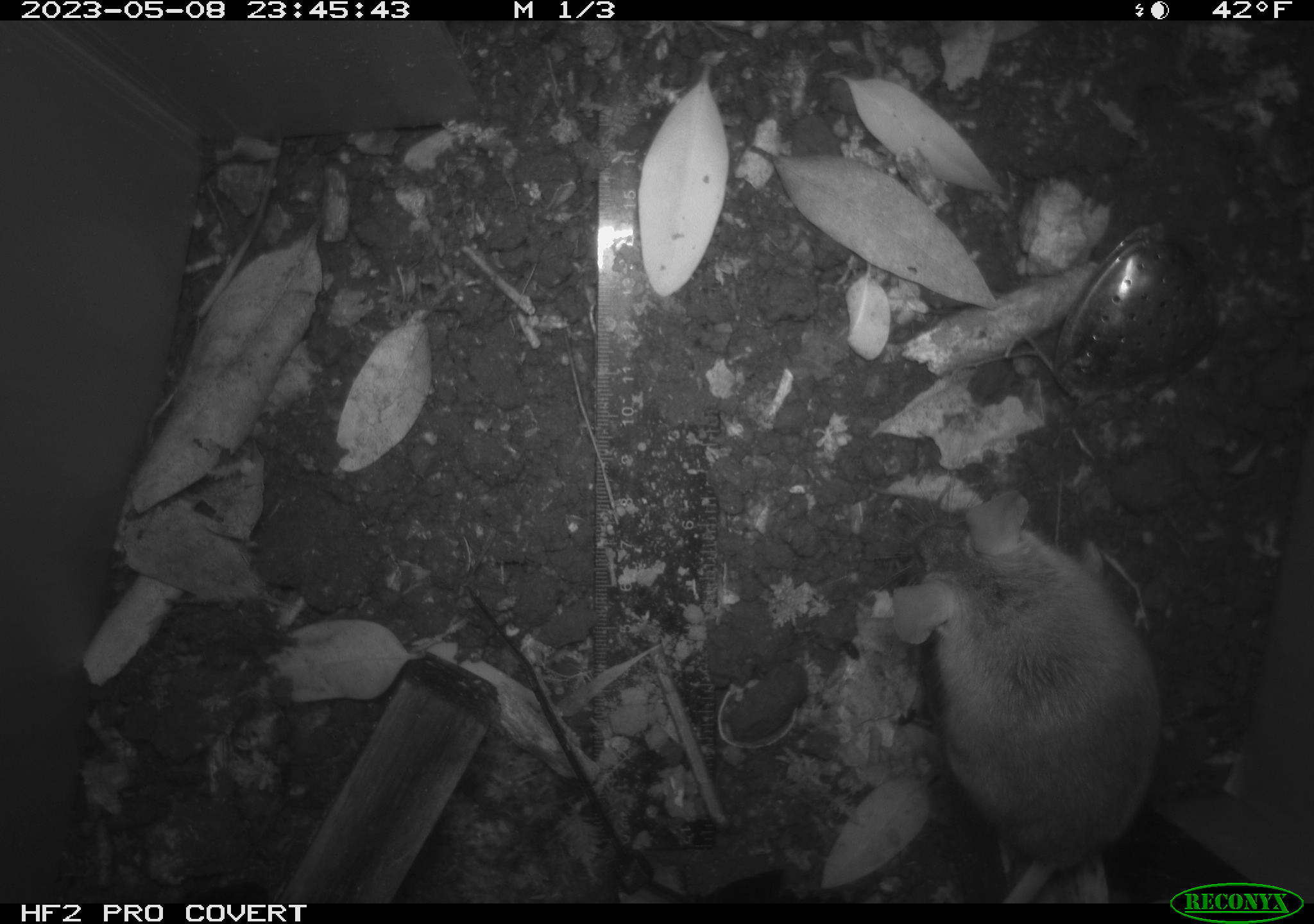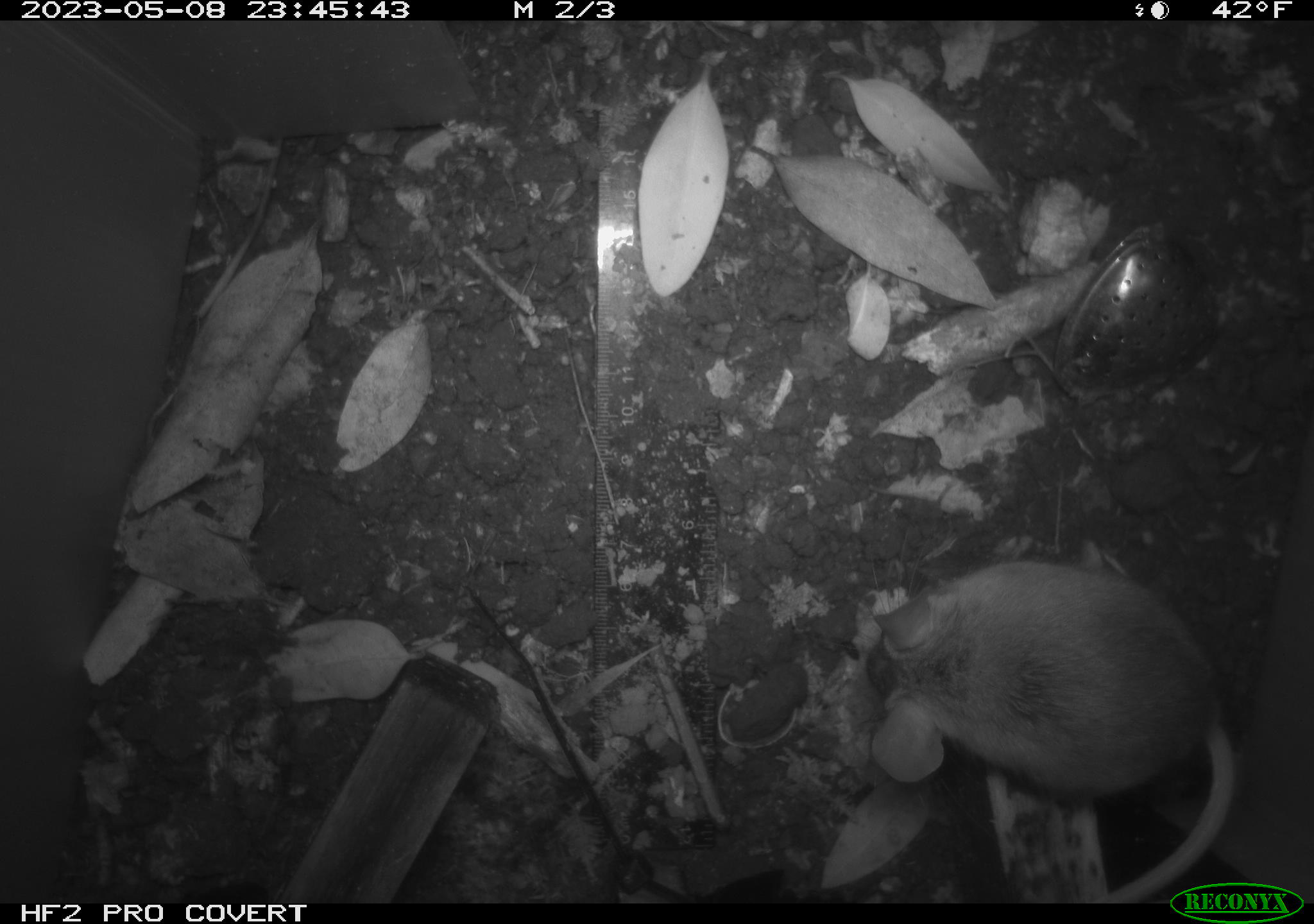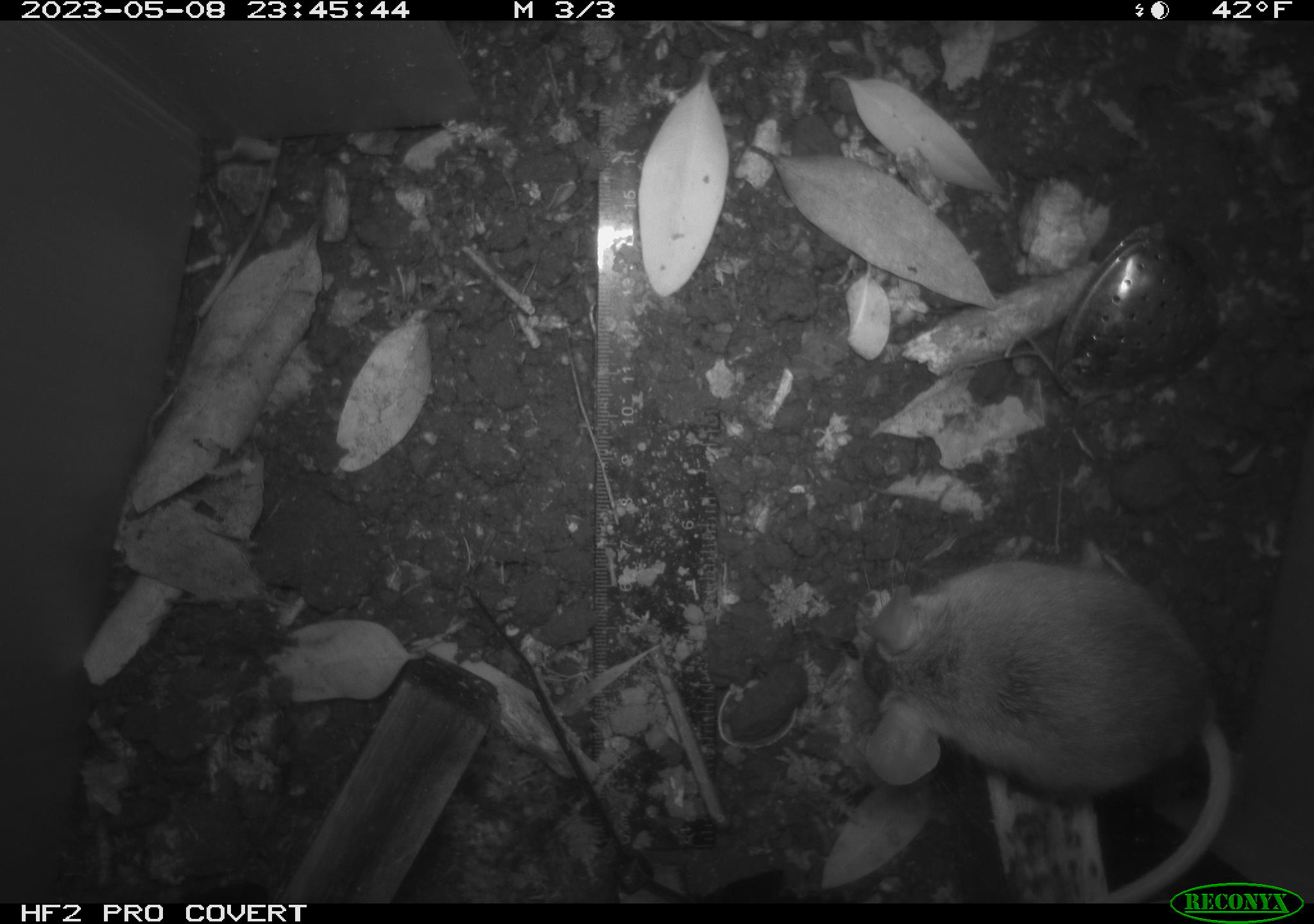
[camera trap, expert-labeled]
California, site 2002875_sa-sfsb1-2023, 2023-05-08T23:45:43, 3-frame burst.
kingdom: Animalia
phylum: Chordata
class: Mammalia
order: Rodentia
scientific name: Rodentia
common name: mouse species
Mouse species (Rodentia).